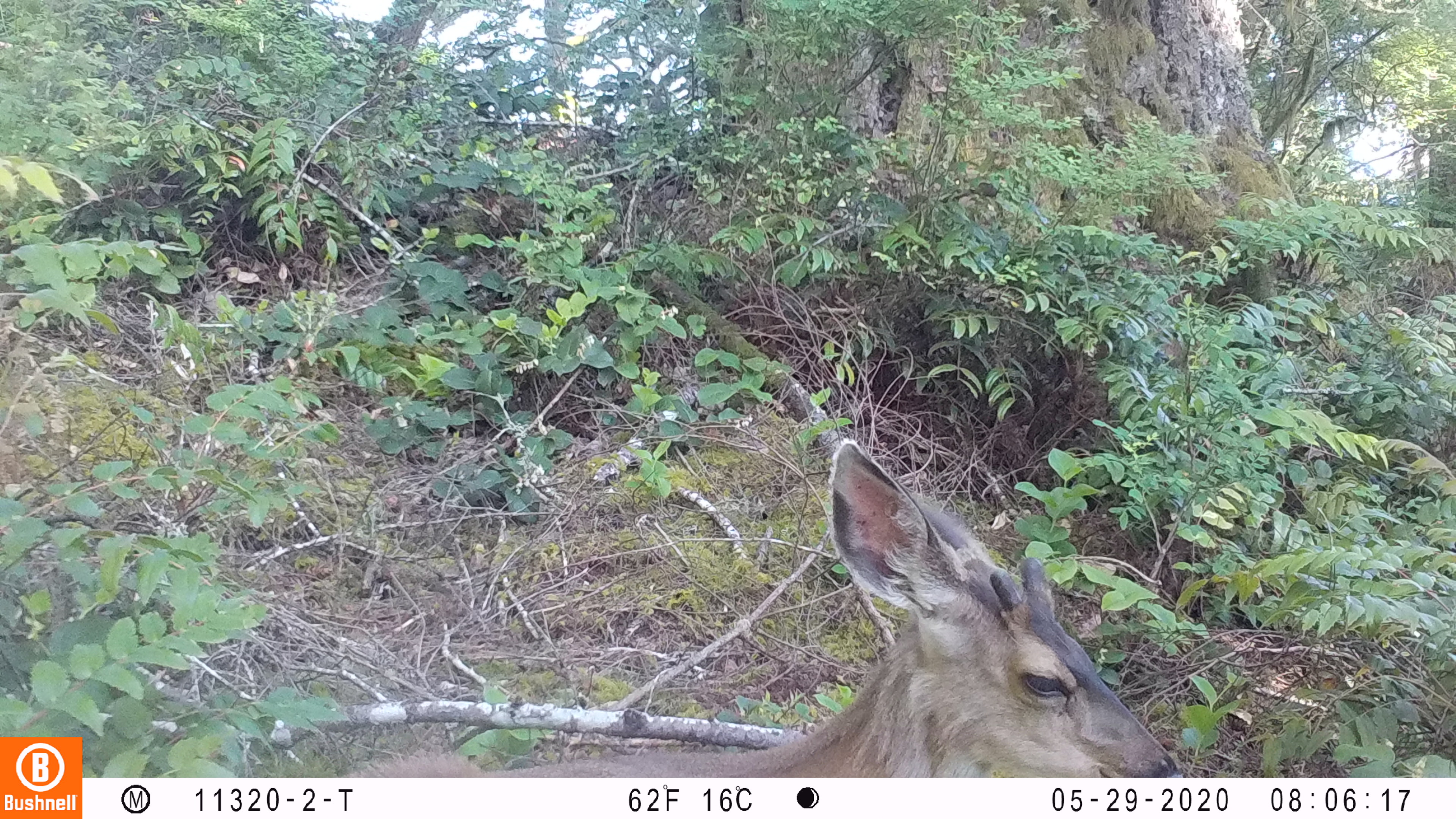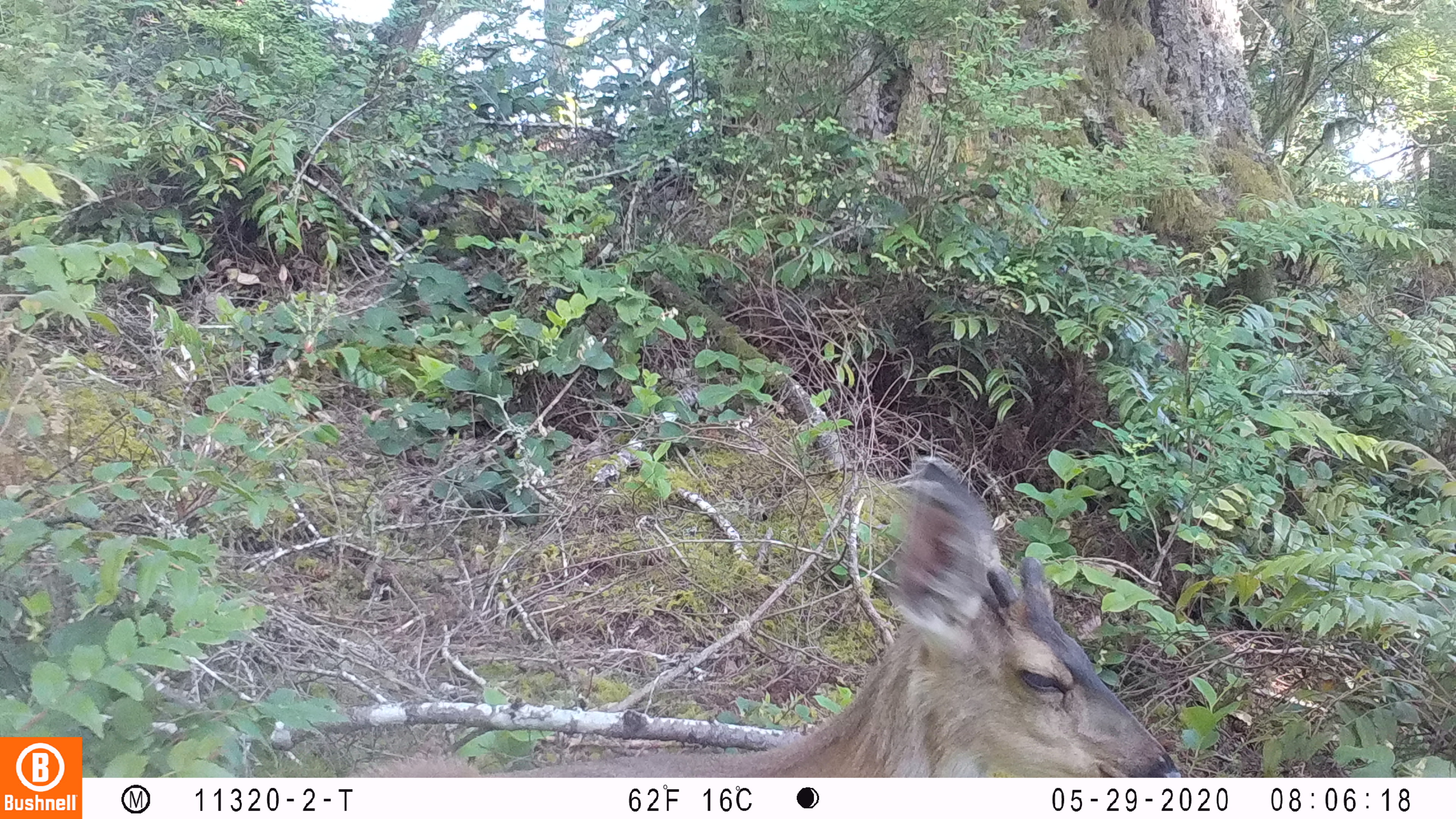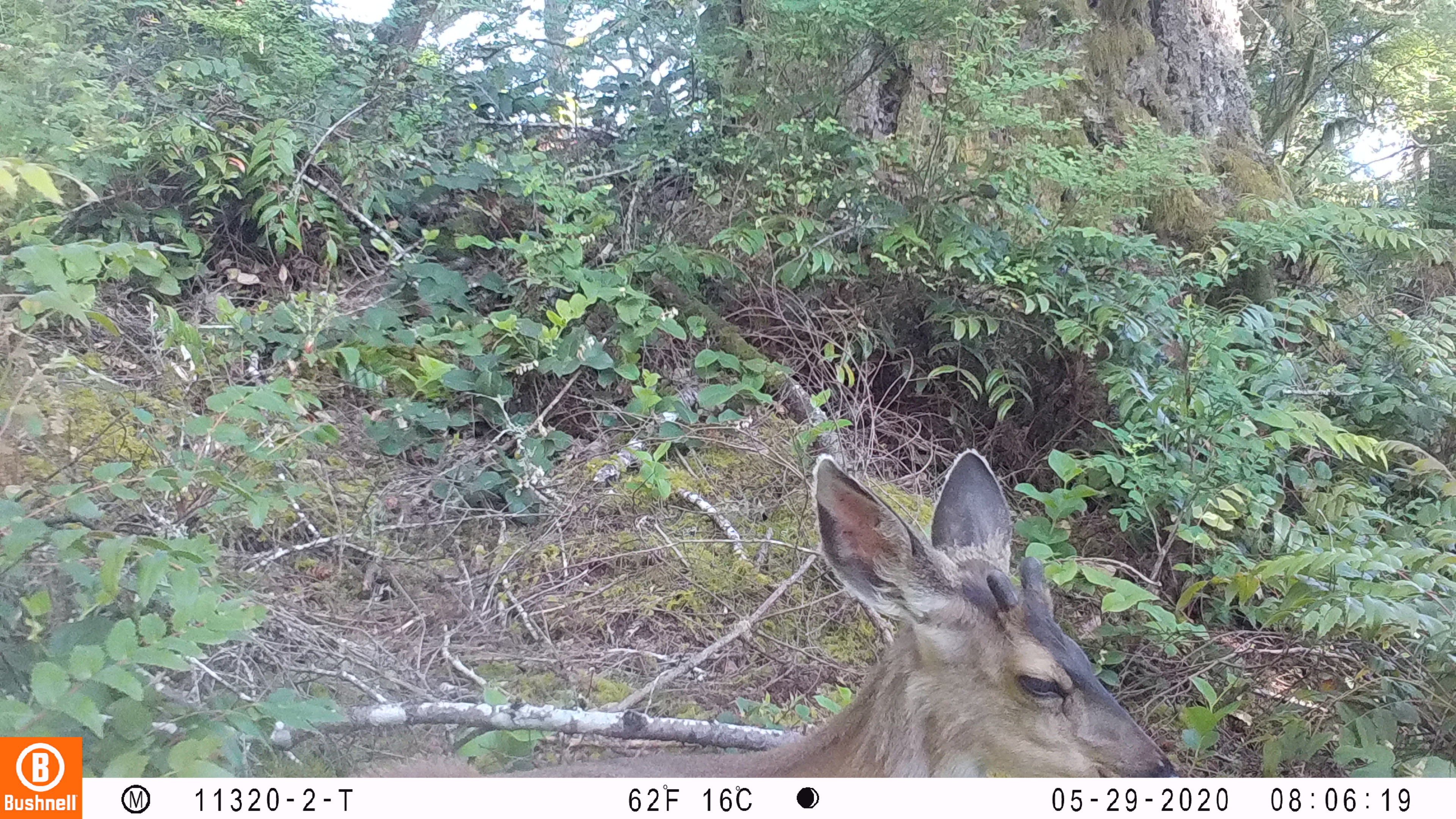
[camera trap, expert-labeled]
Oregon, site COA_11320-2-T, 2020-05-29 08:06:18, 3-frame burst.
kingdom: Animalia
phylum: Chordata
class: Mammalia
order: Artiodactyla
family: Cervidae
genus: Odocoileus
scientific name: Odocoileus hemionus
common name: black-tailed deer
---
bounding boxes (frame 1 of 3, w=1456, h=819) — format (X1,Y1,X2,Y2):
black-tailed deer: (349,431,1180,770)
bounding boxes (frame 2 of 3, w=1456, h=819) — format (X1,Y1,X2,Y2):
black-tailed deer: (351,440,1180,770)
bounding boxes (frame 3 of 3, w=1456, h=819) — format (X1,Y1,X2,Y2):
black-tailed deer: (342,440,1178,774)